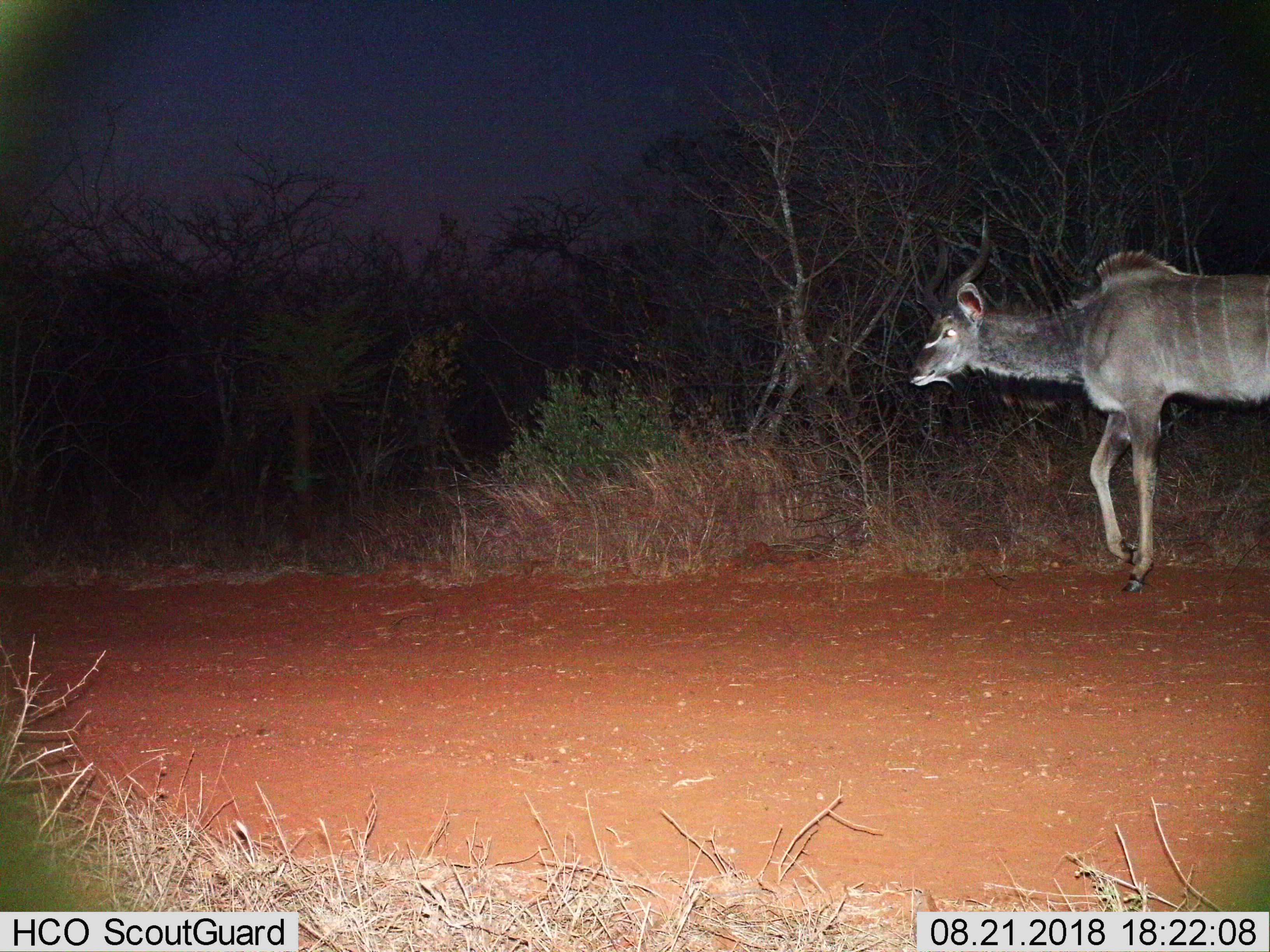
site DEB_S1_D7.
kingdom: Animalia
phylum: Chordata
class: Mammalia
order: Artiodactyla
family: Bovidae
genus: Tragelaphus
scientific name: Tragelaphus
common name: kudu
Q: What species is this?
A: Kudu (Tragelaphus).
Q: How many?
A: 1.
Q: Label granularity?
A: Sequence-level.